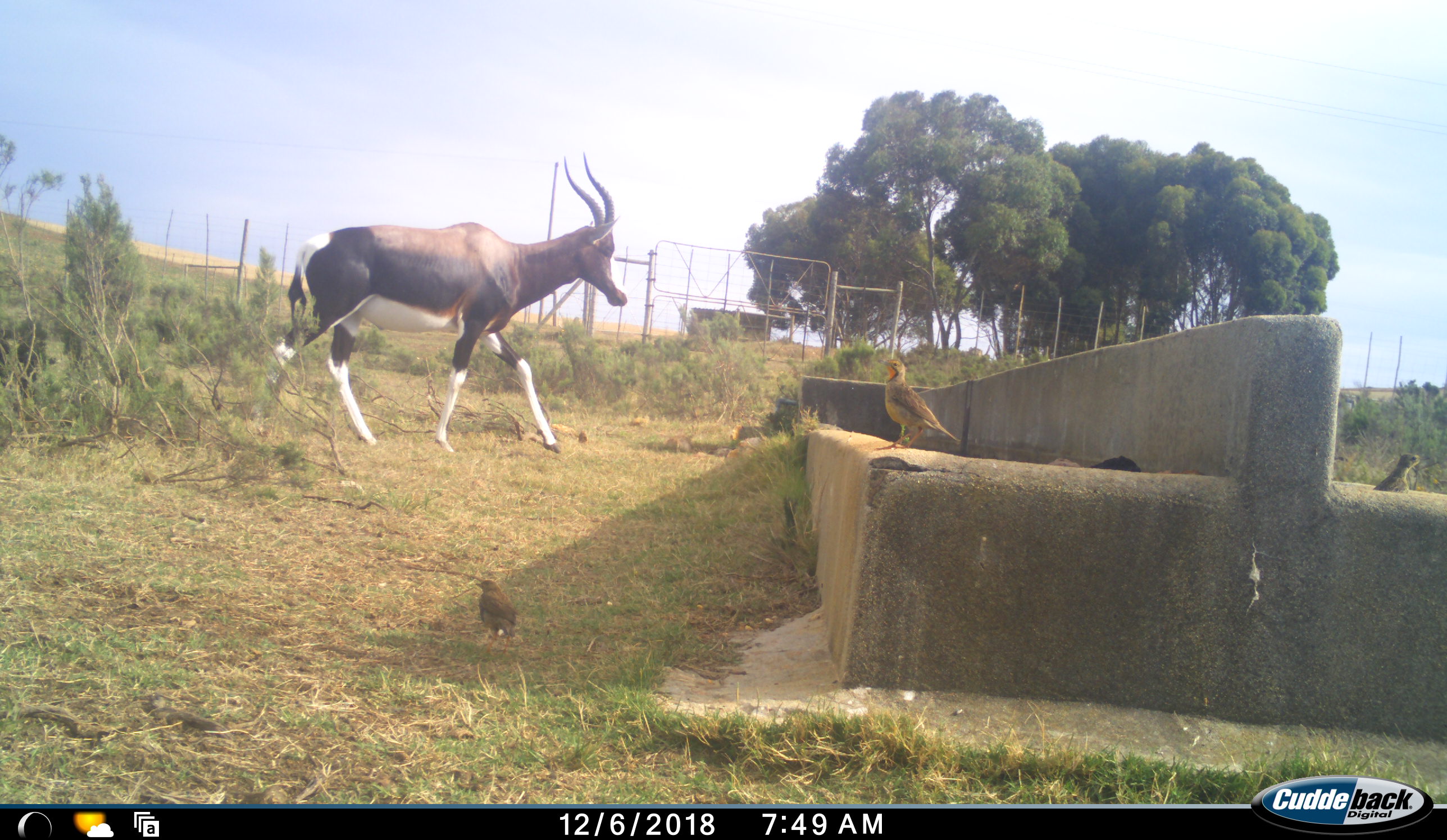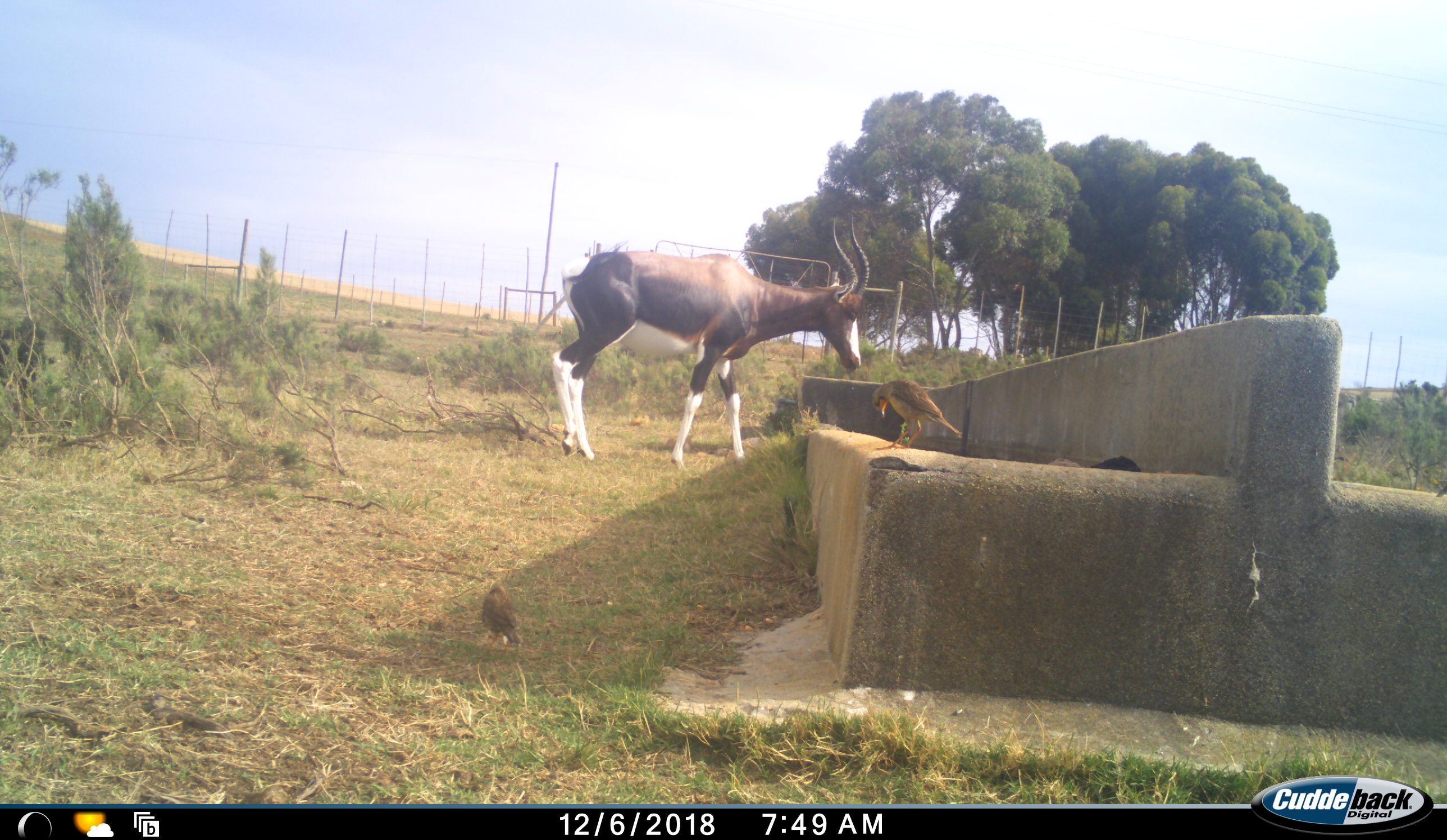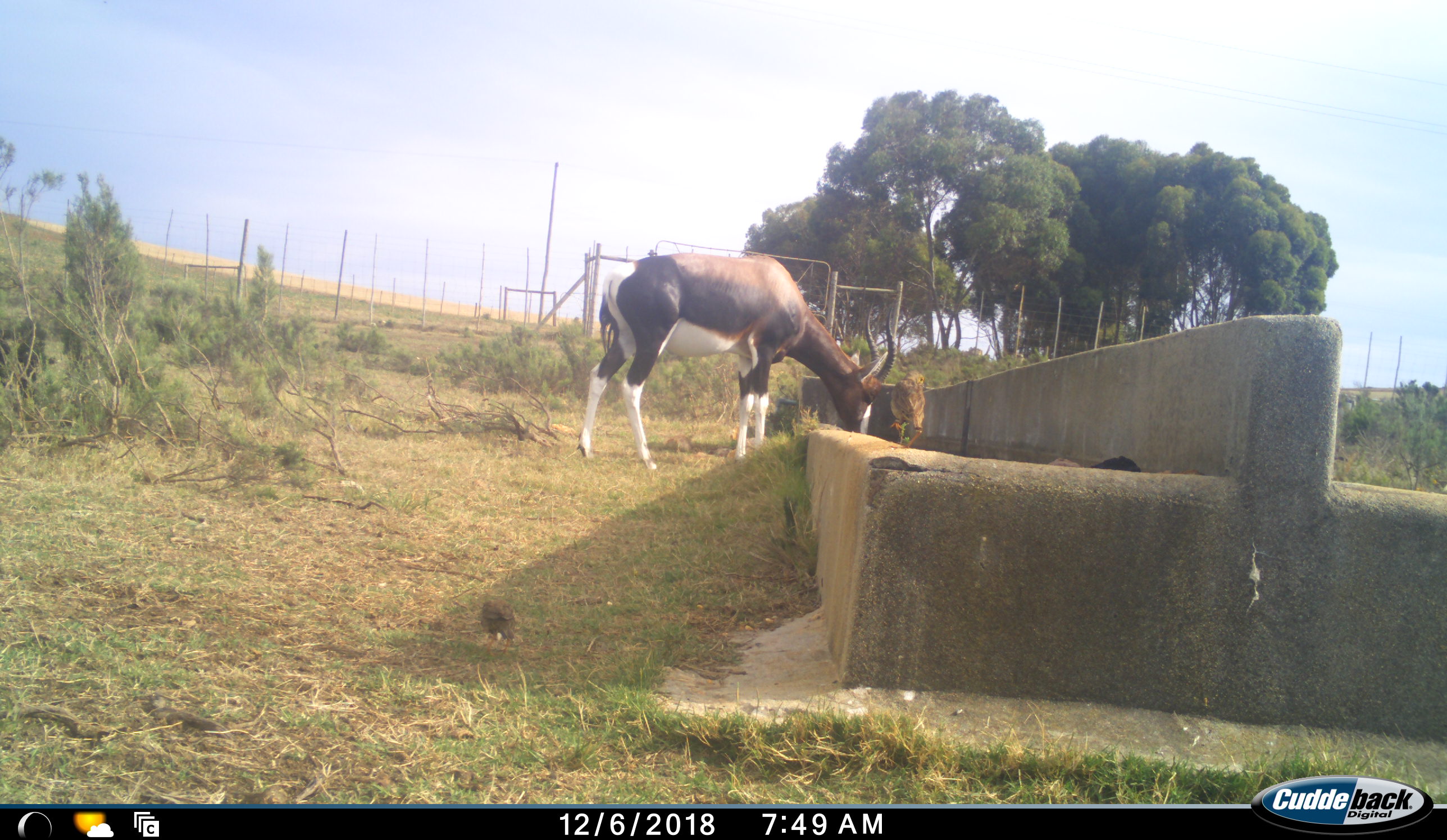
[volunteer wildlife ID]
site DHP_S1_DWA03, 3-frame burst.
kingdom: Animalia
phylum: Chordata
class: Aves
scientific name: Aves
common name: bird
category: birdother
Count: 3.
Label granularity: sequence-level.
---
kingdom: Animalia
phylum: Chordata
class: Mammalia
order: Artiodactyla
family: Bovidae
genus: Damaliscus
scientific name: Damaliscus pygargus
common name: bontebok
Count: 1.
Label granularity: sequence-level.